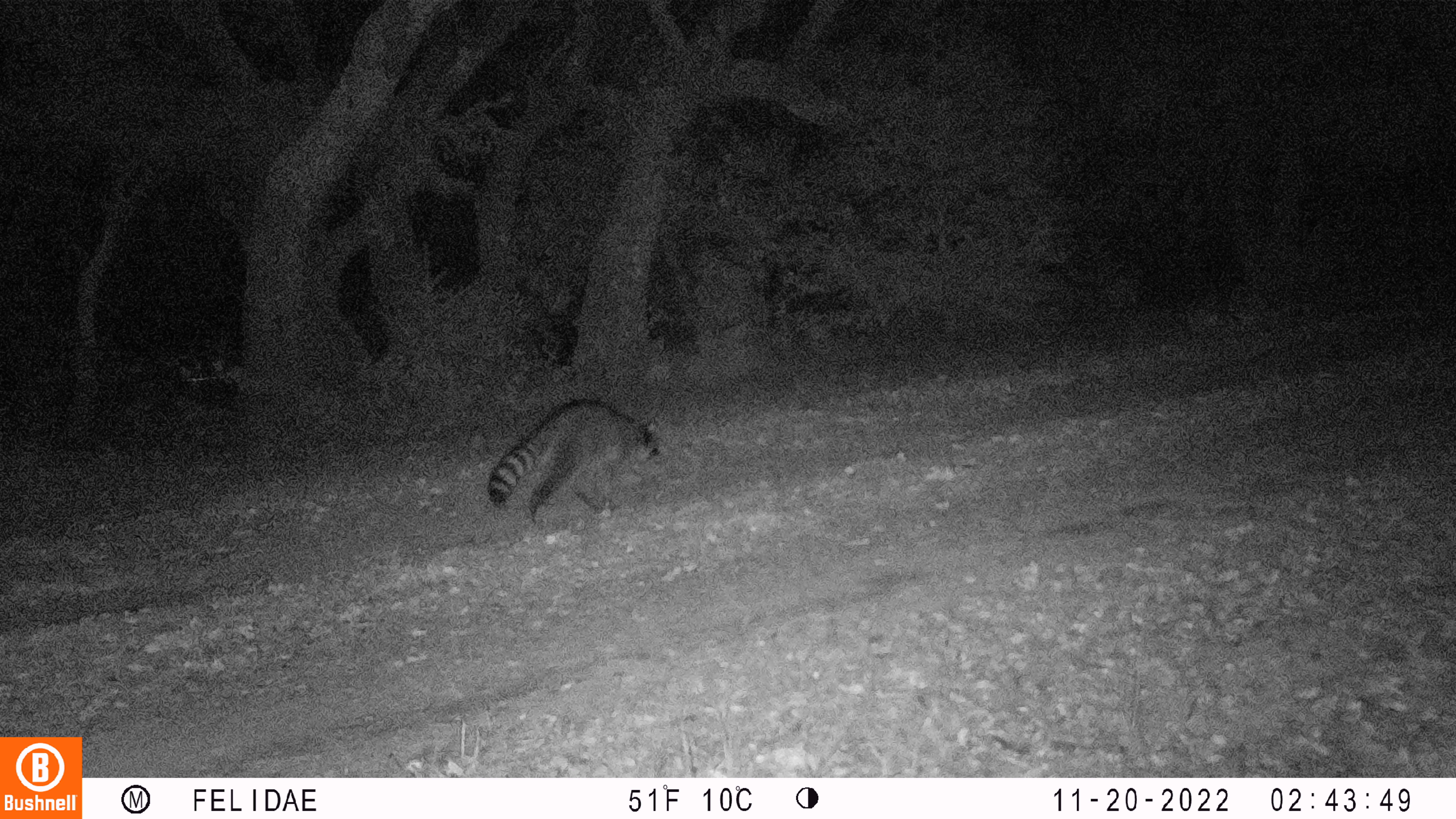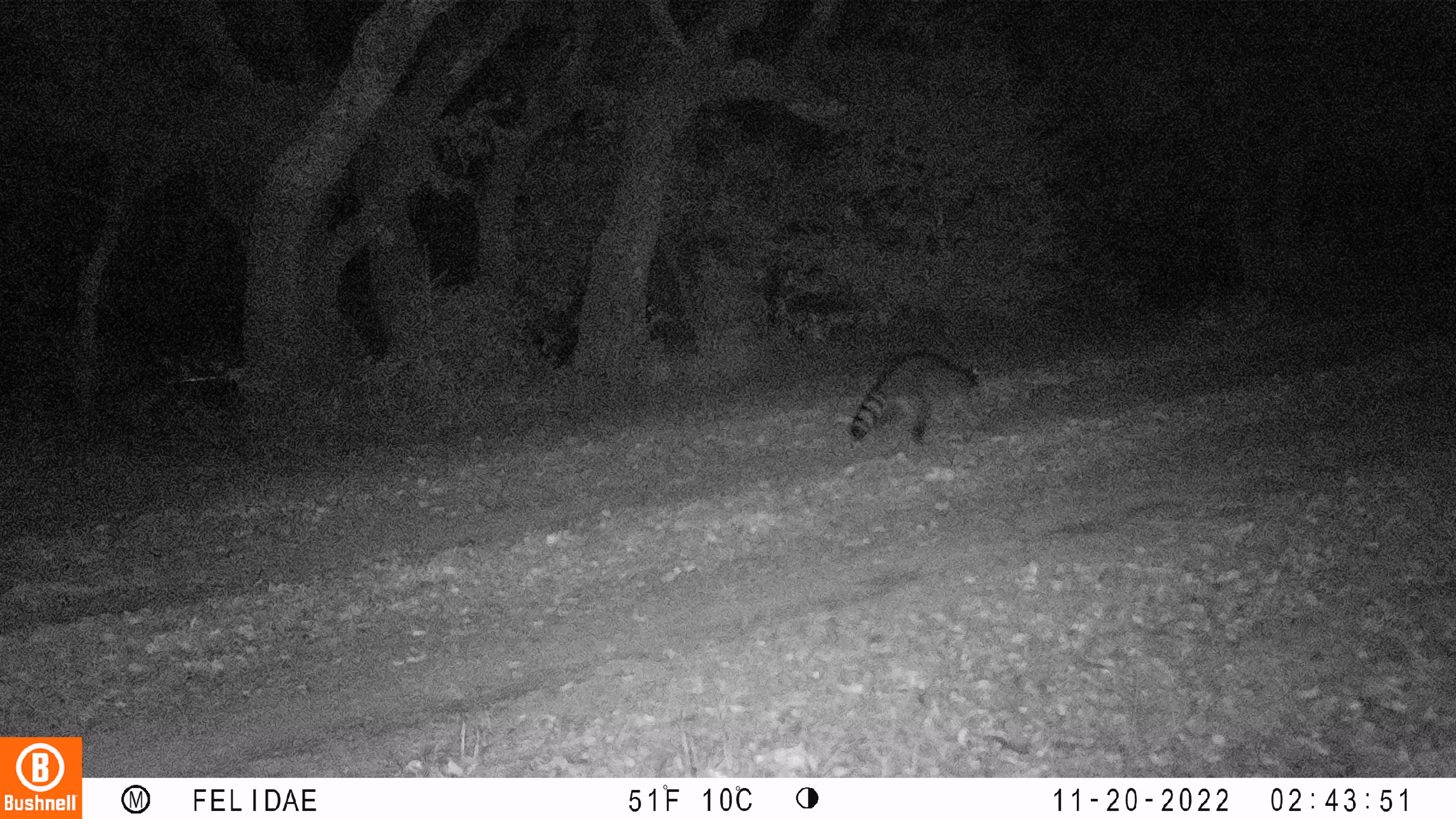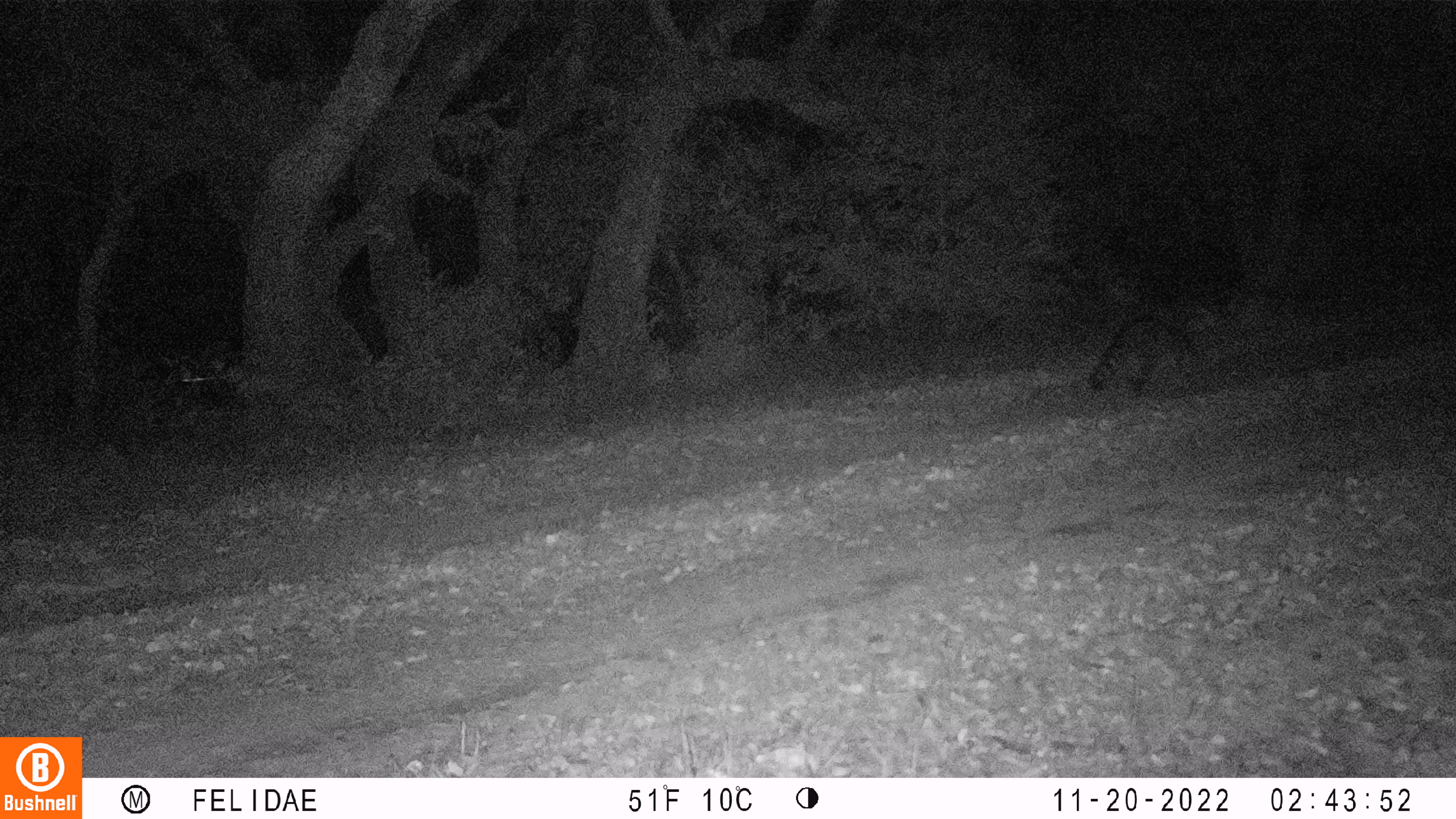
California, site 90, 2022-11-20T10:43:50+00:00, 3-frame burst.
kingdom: Animalia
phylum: Chordata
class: Mammalia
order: Carnivora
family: Procyonidae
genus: Procyon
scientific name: Procyon lotor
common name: raccoon